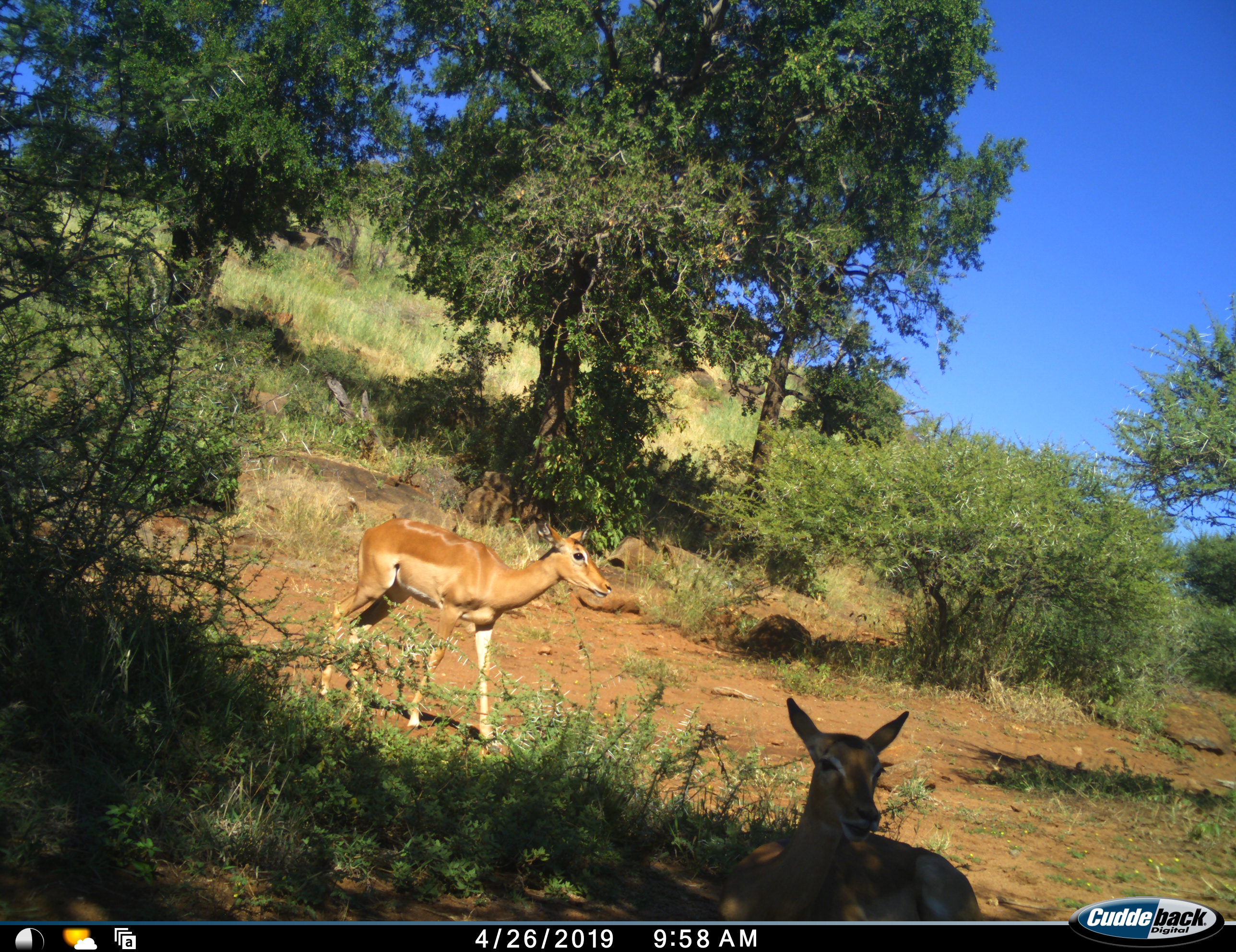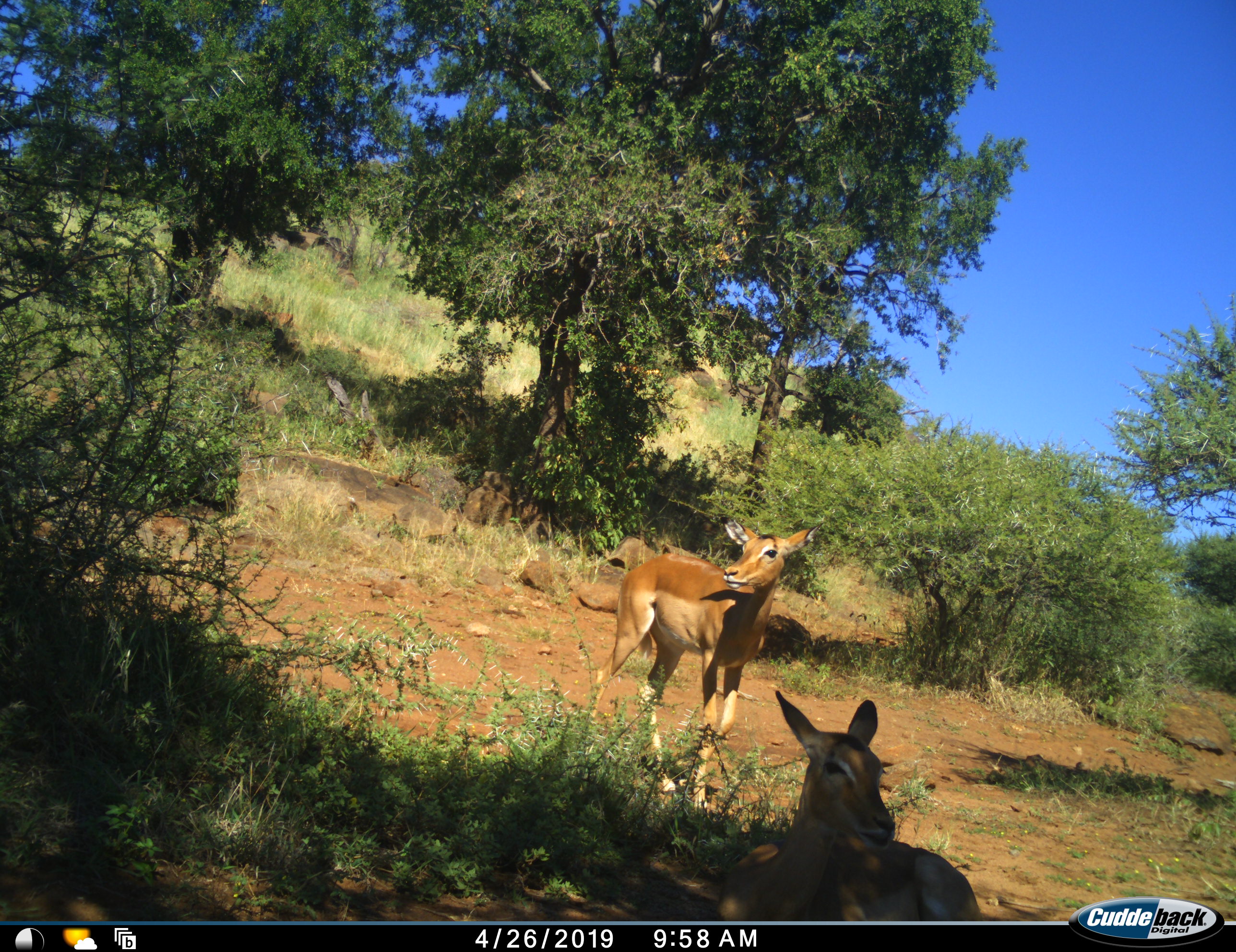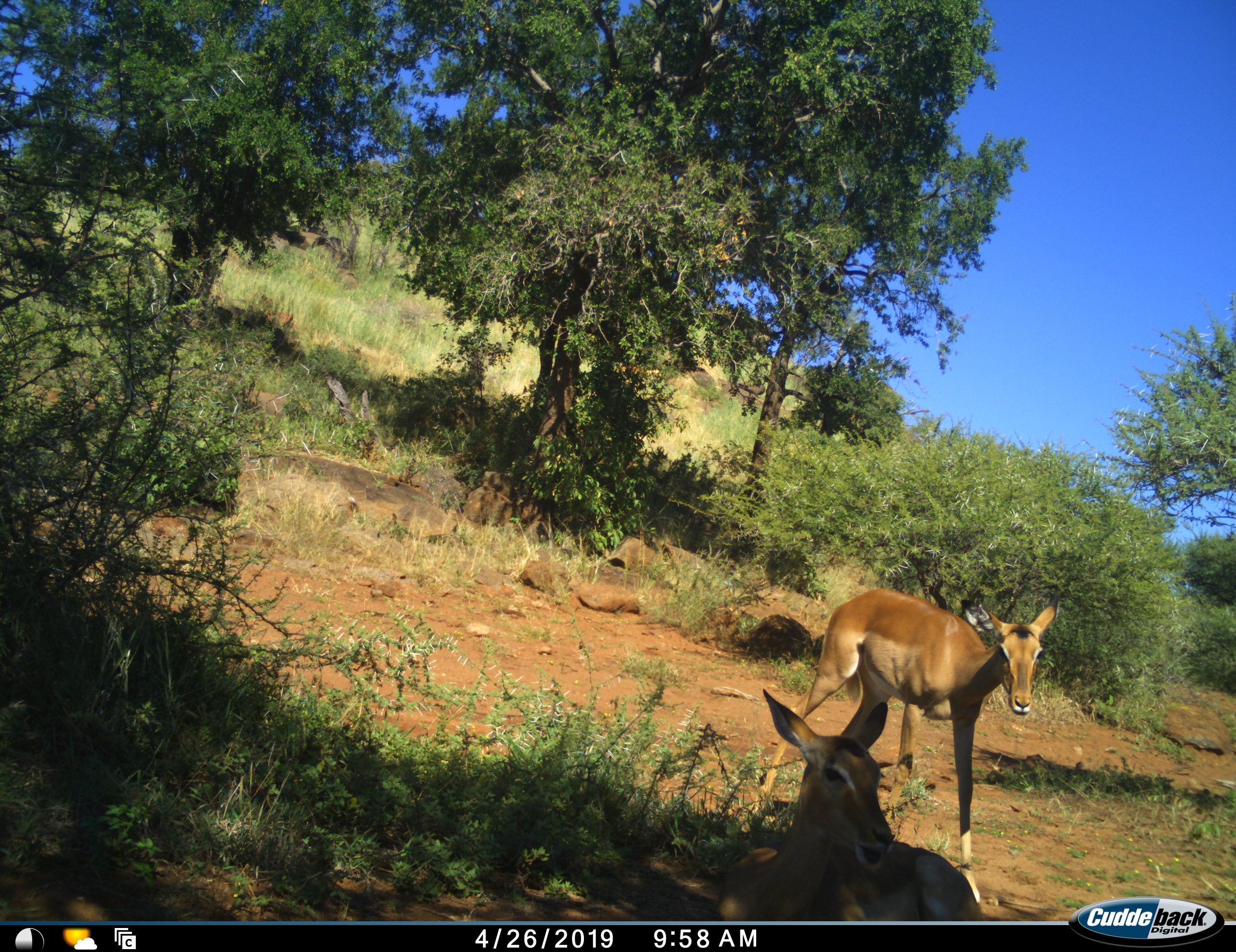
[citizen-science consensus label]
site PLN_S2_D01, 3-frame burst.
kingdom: Animalia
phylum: Chordata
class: Mammalia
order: Artiodactyla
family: Bovidae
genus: Aepyceros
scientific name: Aepyceros melampus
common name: impala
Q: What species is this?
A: Impala (Aepyceros melampus).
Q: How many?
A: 2.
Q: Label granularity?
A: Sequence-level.